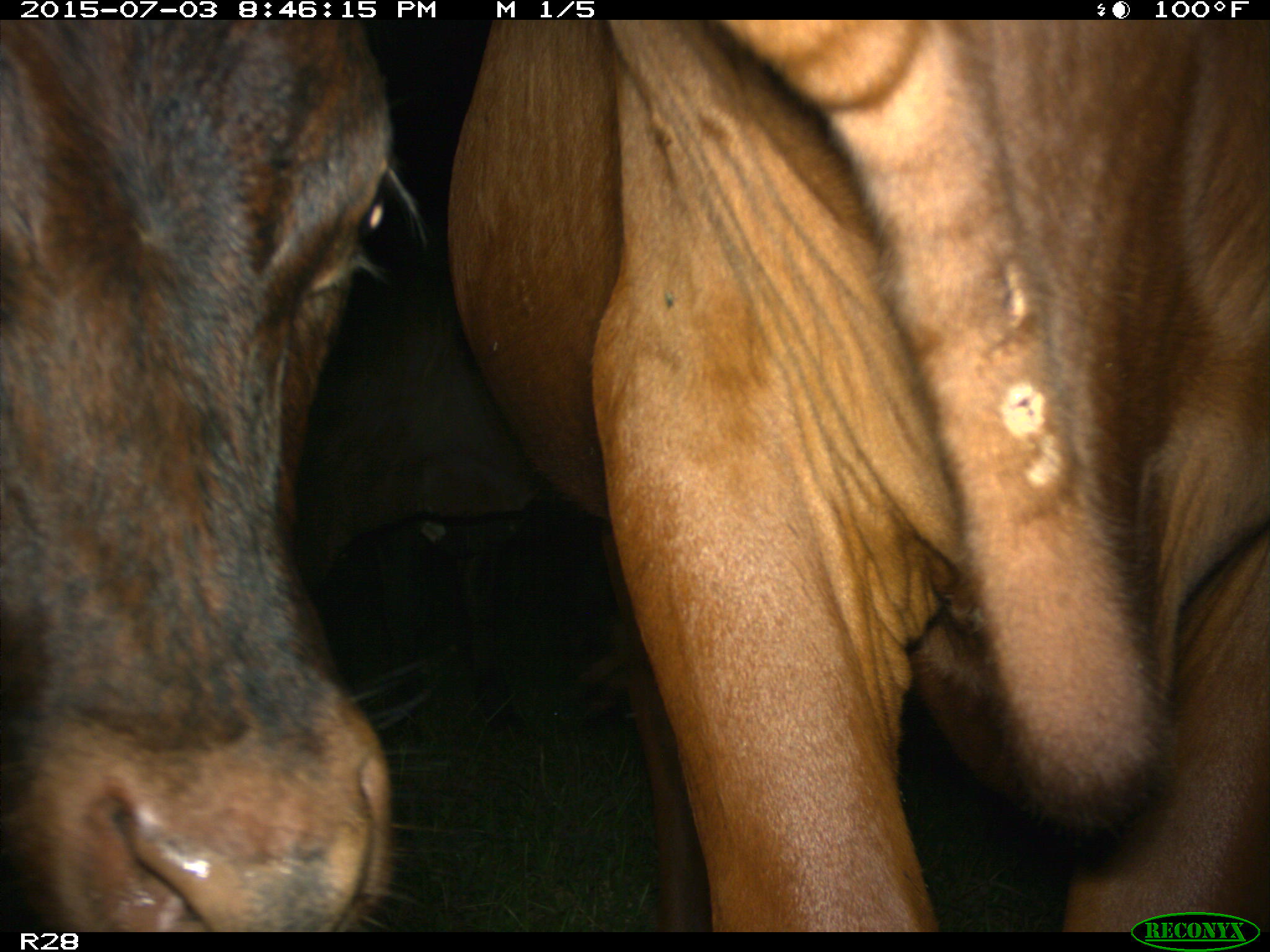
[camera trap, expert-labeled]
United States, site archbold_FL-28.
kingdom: Animalia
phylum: Chordata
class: Mammalia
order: Artiodactyla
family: Bovidae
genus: Bos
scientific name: Bos taurus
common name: domestic cow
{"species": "Bos taurus (domestic cow)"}